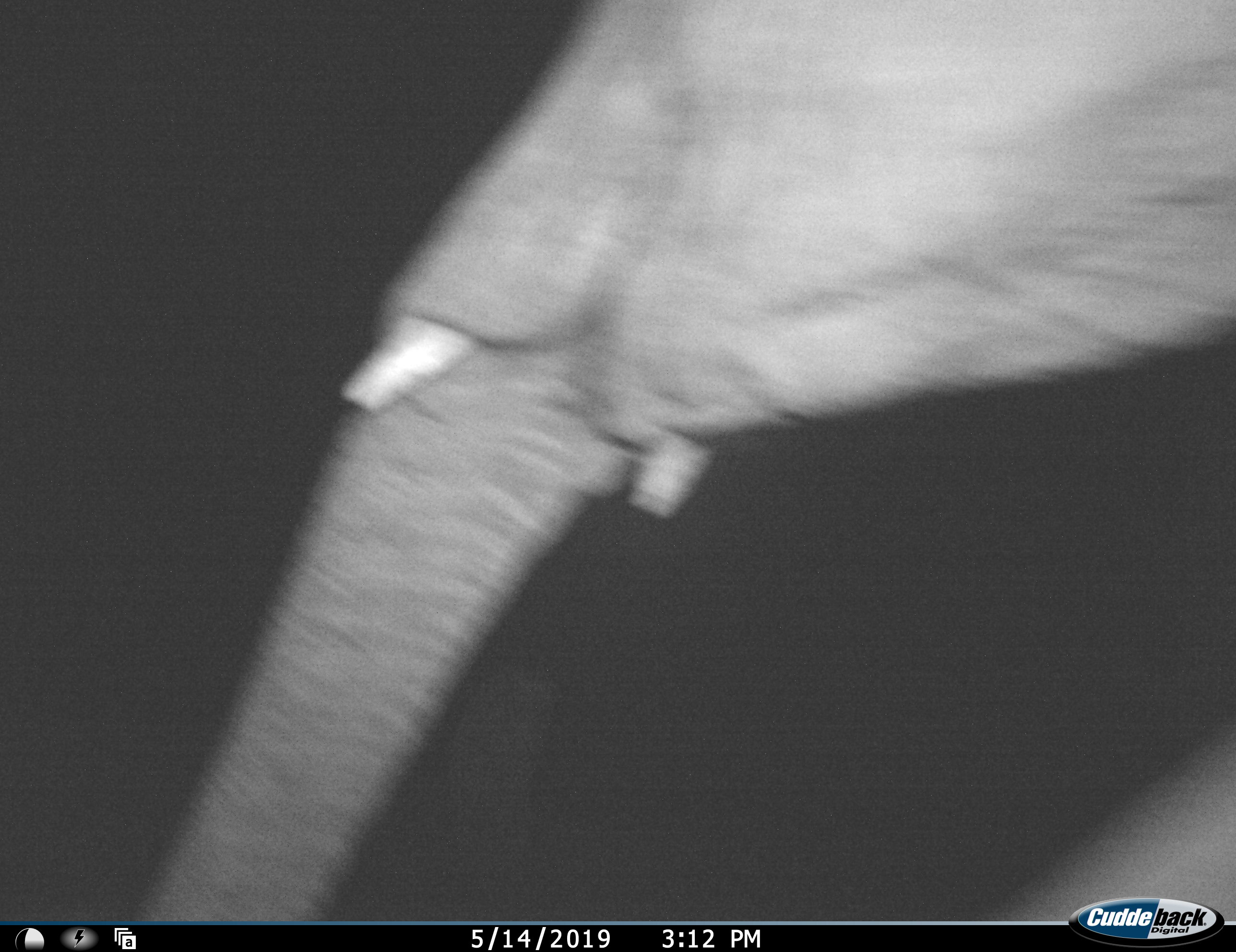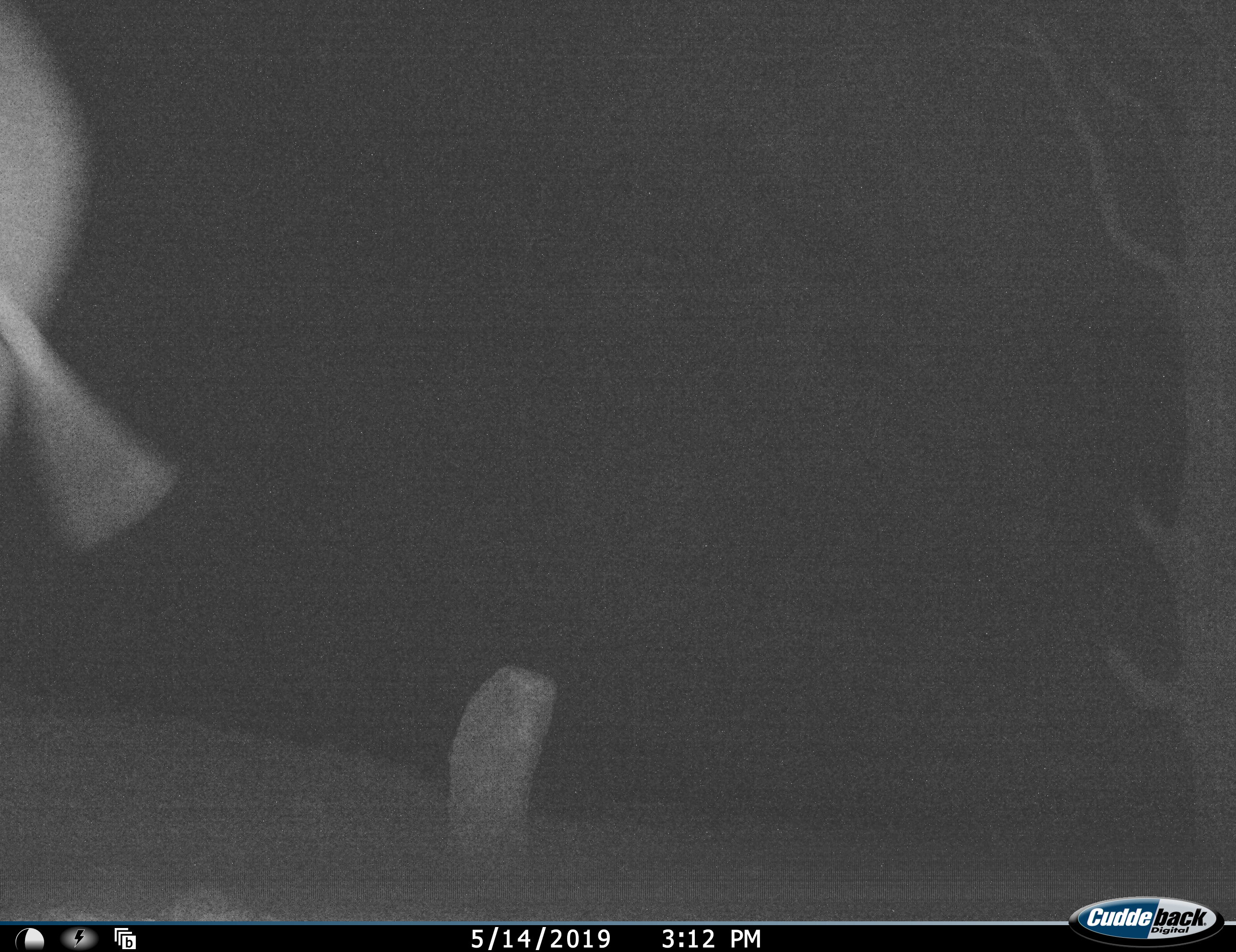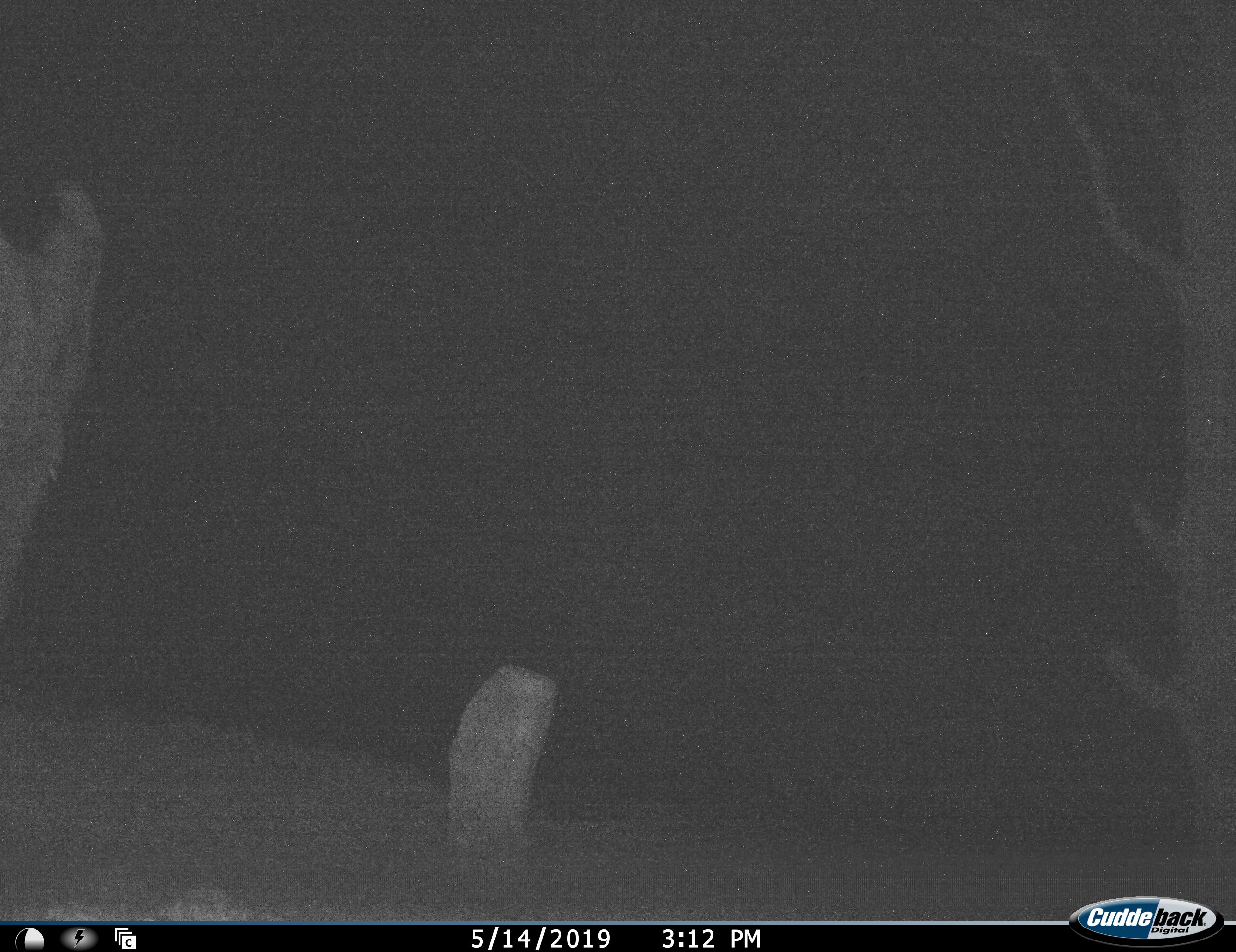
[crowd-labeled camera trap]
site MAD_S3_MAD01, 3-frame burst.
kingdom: Animalia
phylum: Chordata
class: Mammalia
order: Proboscidea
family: Elephantidae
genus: Loxodonta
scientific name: Loxodonta africana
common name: african bush elephant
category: elephant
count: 1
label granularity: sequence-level